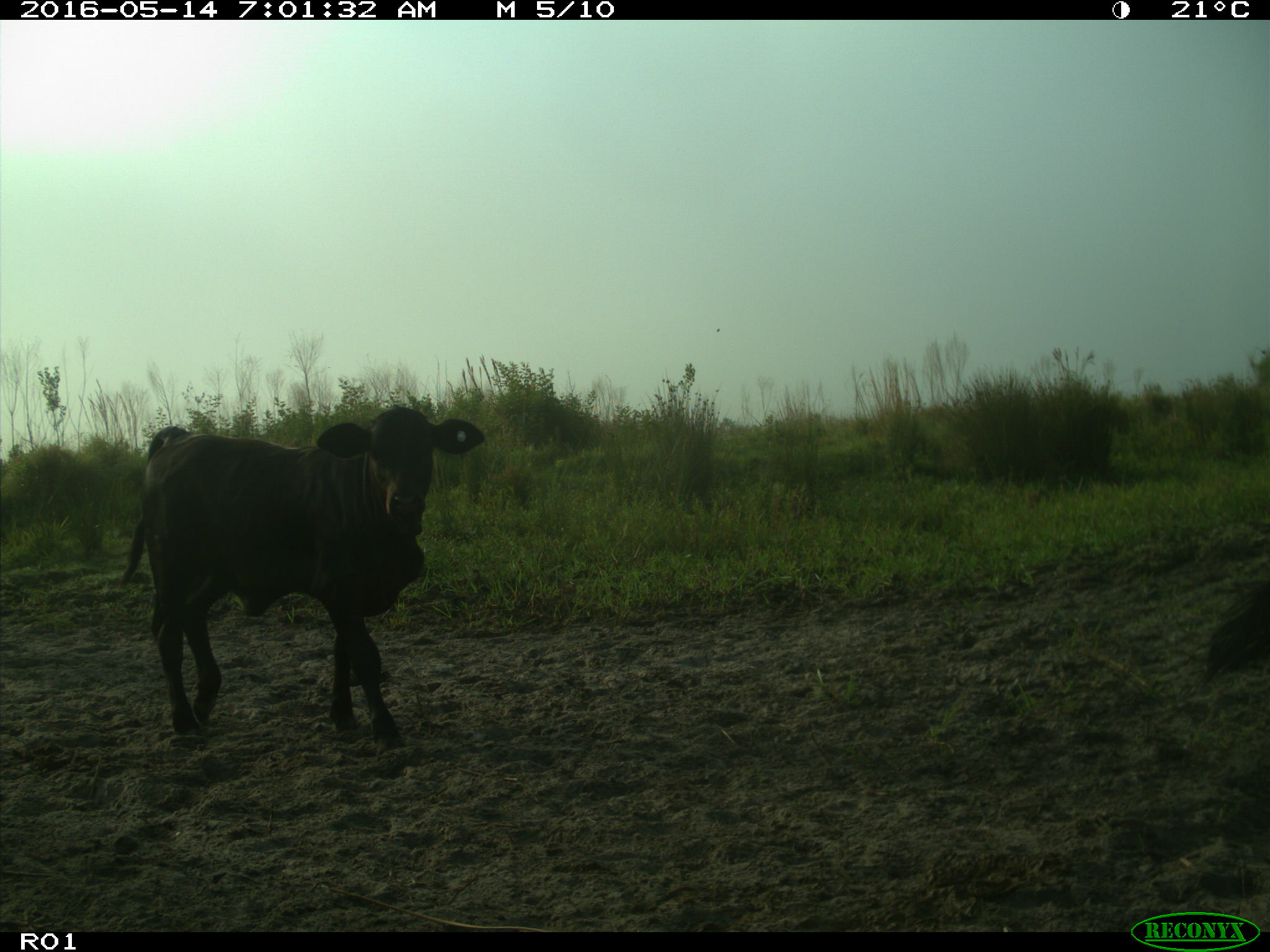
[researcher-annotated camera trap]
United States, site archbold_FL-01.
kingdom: Animalia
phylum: Chordata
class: Mammalia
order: Artiodactyla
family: Bovidae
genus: Bos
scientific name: Bos taurus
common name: domestic cow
Bos taurus (domestic cow).